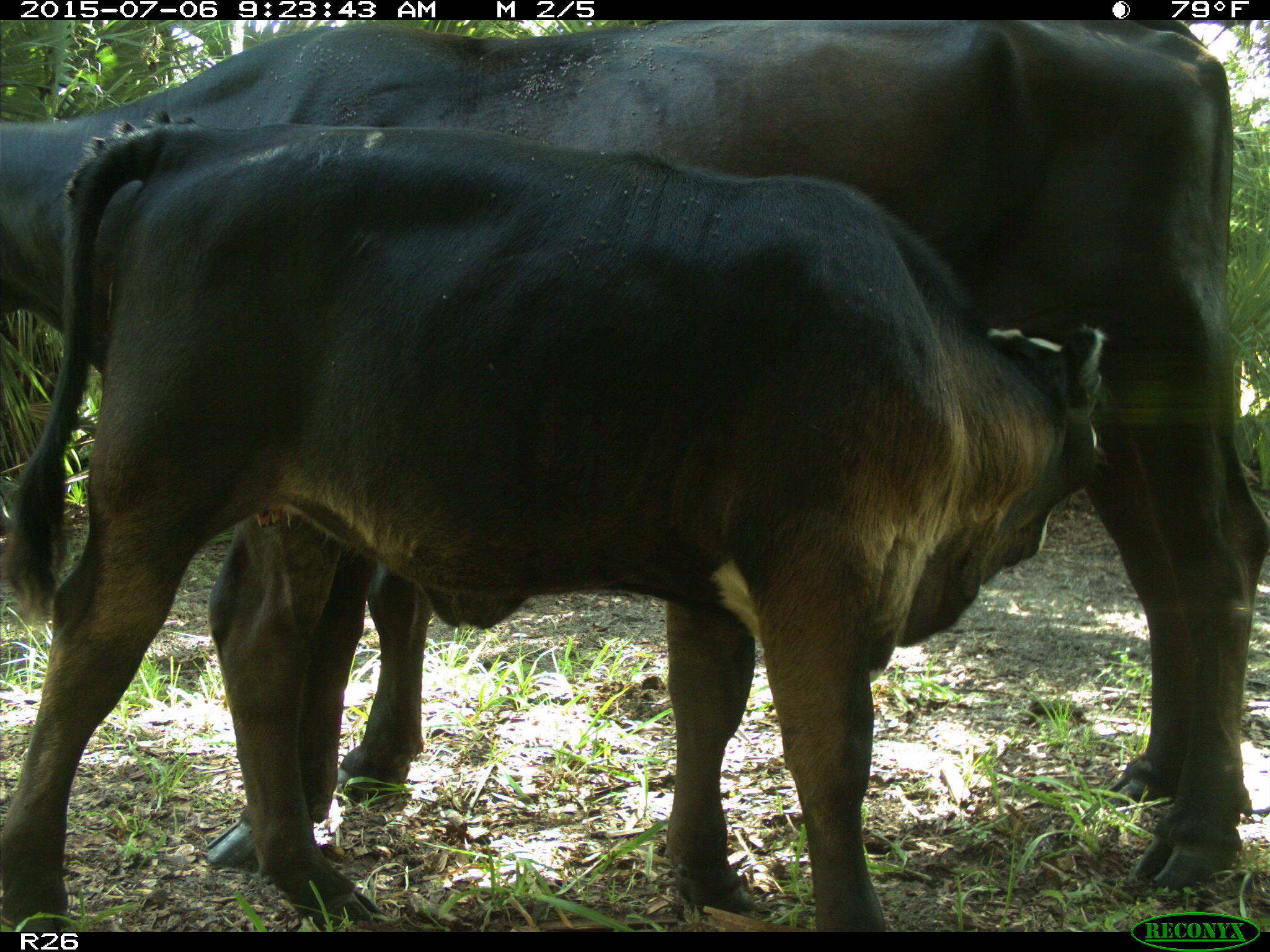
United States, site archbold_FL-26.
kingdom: Animalia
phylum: Chordata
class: Mammalia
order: Artiodactyla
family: Bovidae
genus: Bos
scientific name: Bos taurus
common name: domestic cow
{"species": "Bos taurus (domestic cow)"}